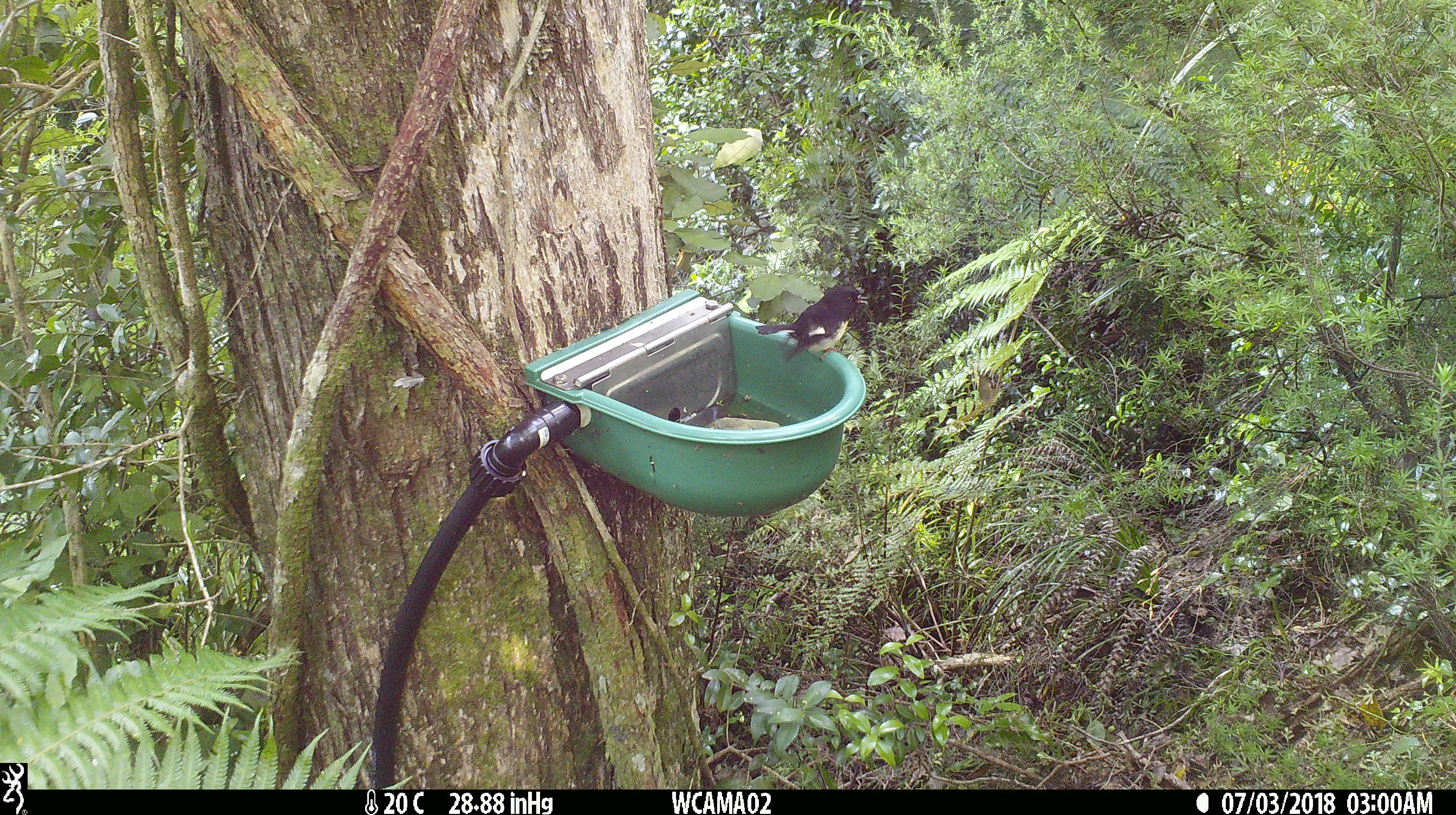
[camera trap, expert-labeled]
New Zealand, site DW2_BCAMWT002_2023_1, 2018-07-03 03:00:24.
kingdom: Animalia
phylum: Chordata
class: Aves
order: Passeriformes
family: Petroicidae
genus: Petroica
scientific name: Petroica macrocephala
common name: tomtit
Tomtit (Petroica macrocephala).